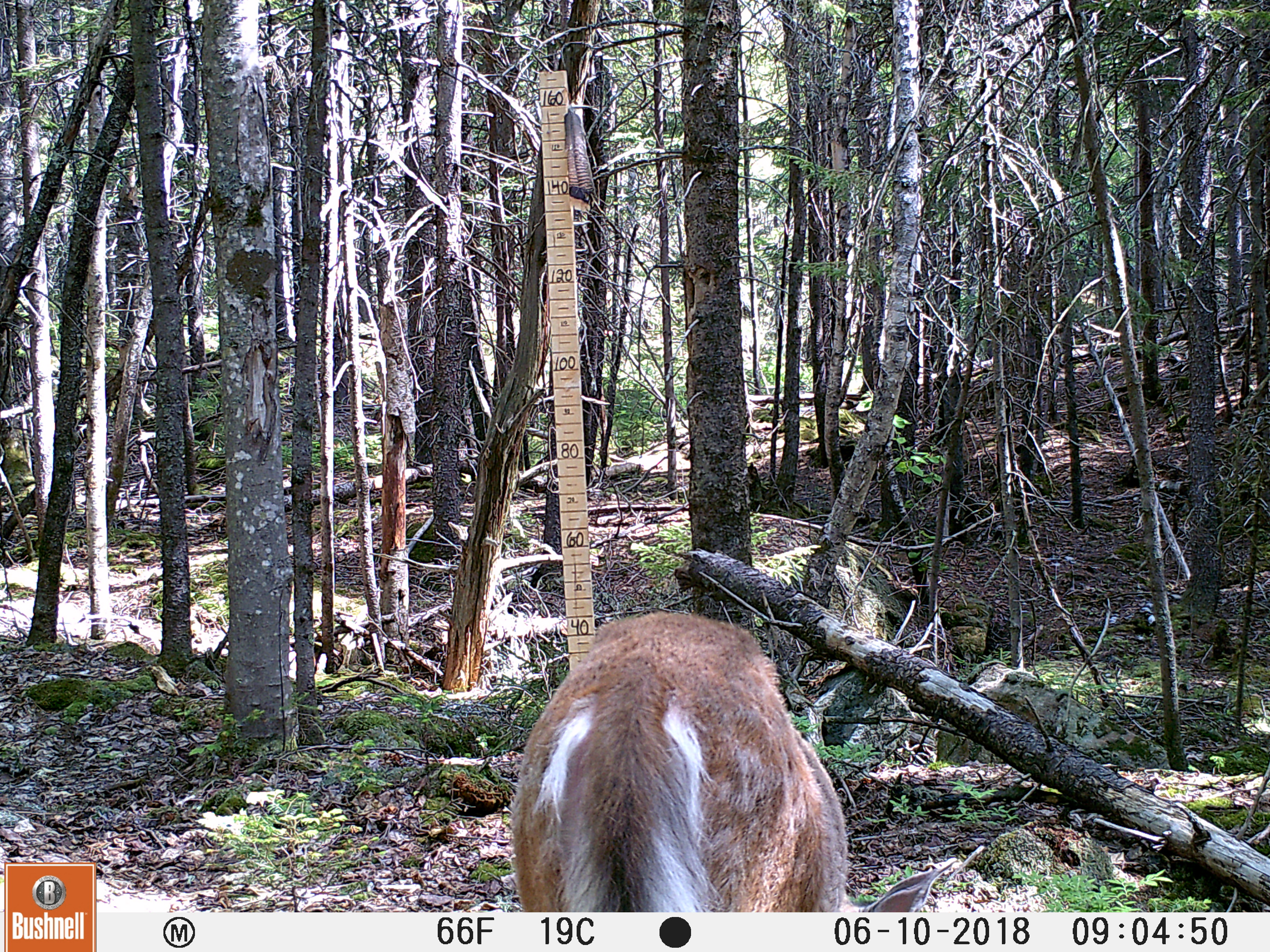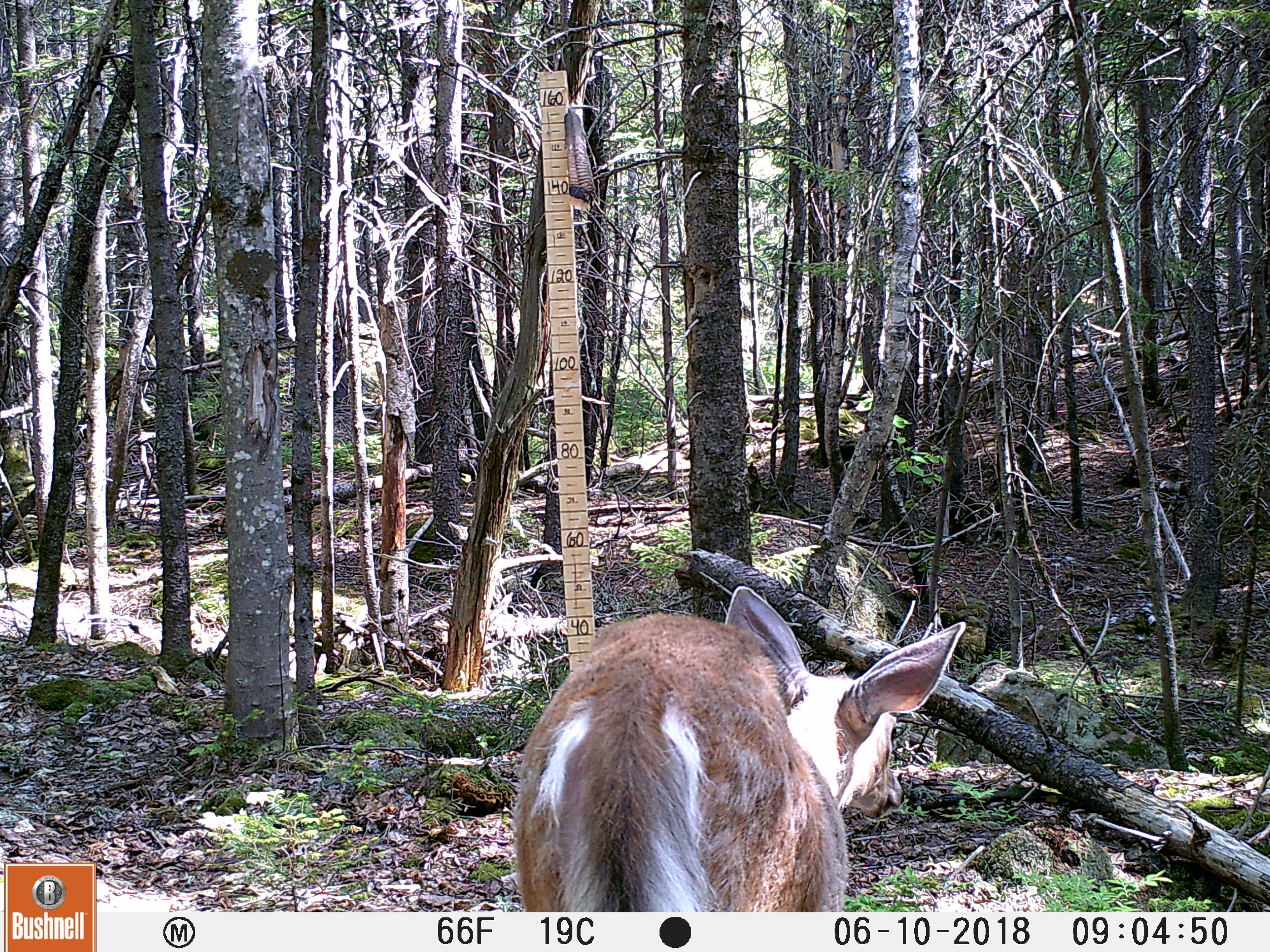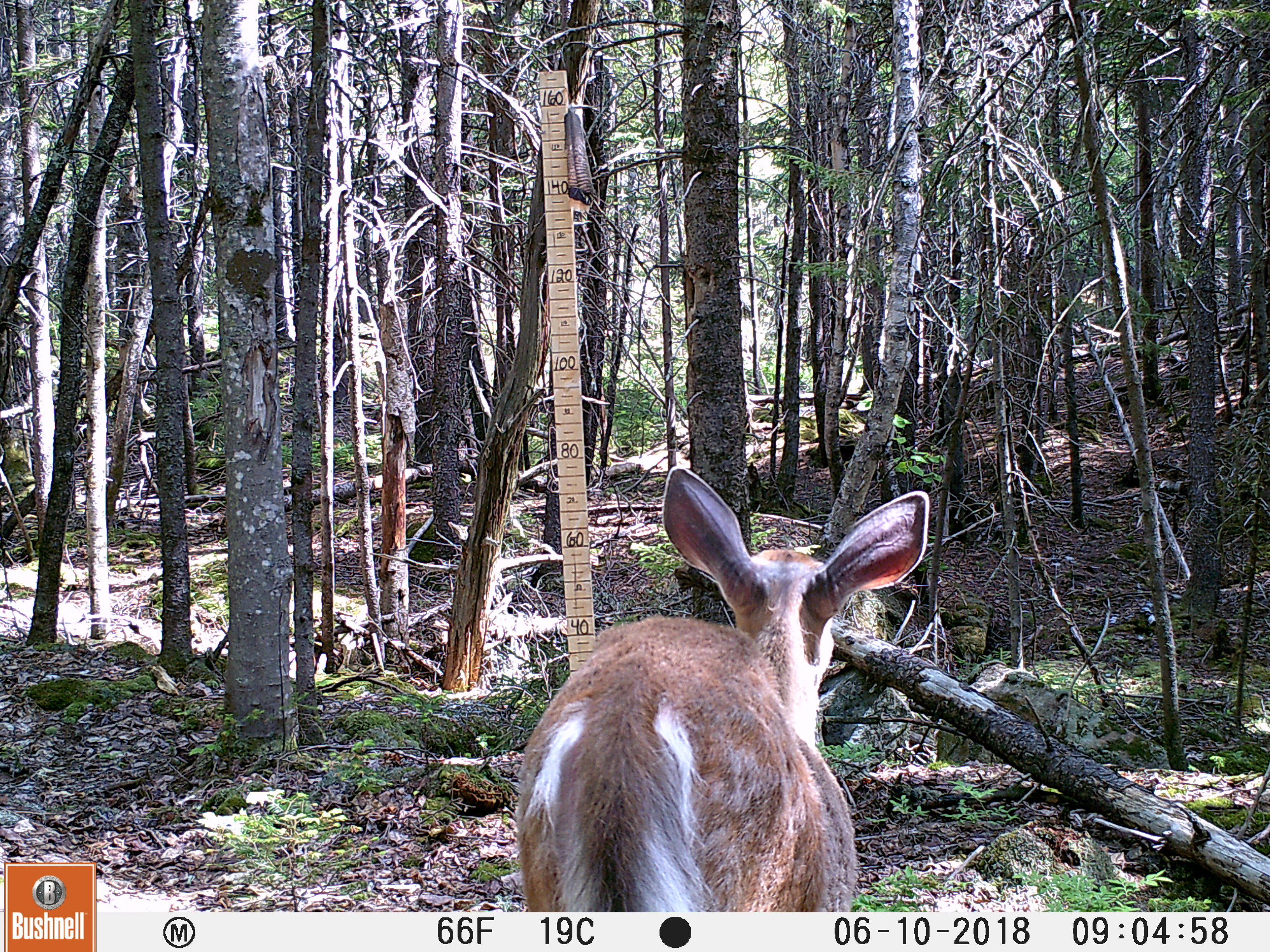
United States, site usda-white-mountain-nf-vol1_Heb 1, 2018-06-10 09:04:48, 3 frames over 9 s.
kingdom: Animalia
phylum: Chordata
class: Mammalia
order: Artiodactyla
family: Cervidae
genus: Odocoileus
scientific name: Odocoileus virginianus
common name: white-tailed deer